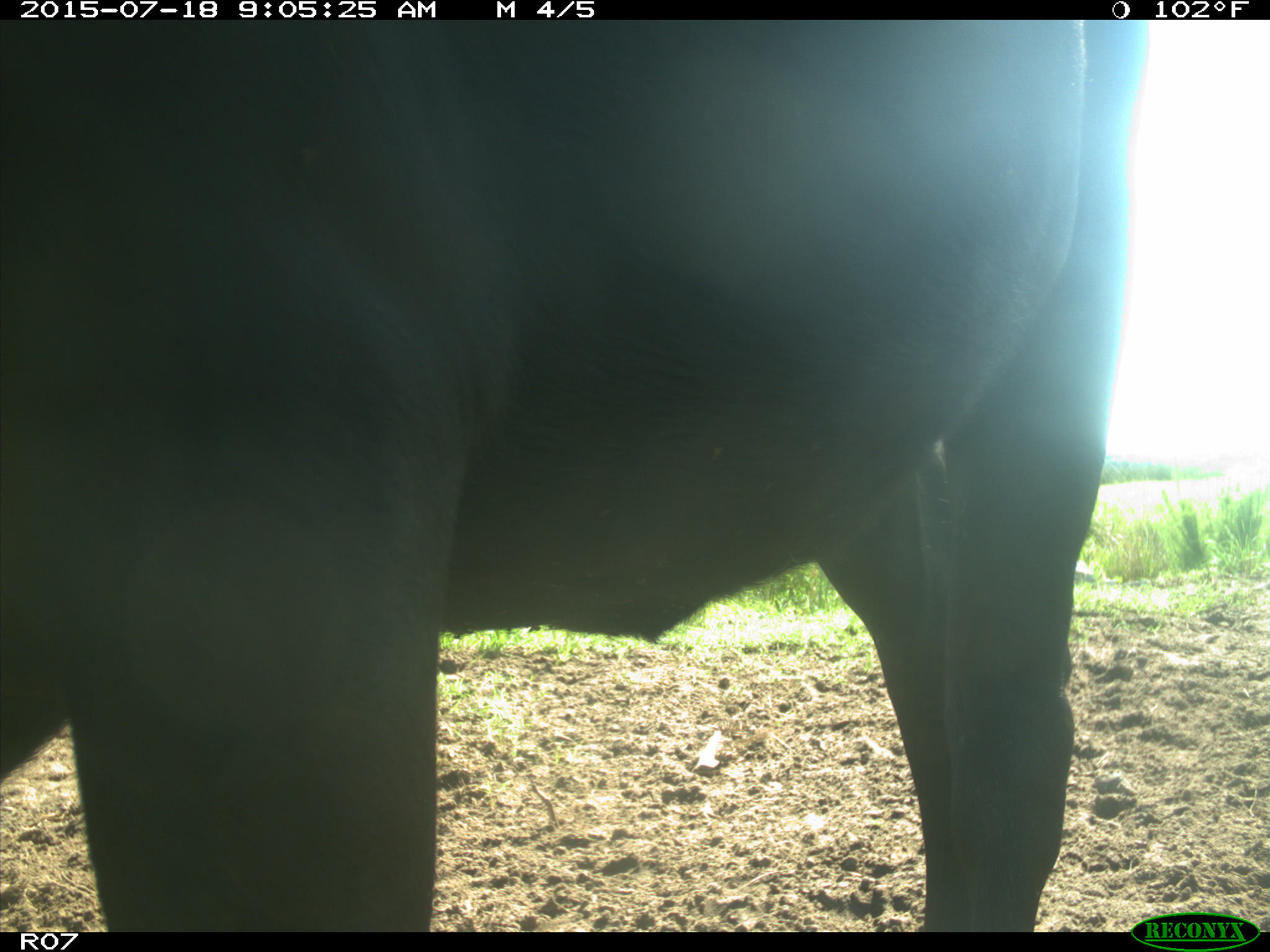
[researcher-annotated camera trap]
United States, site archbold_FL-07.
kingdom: Animalia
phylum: Chordata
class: Mammalia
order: Artiodactyla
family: Bovidae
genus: Bos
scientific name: Bos taurus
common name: domestic cow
Bos taurus (domestic cow).